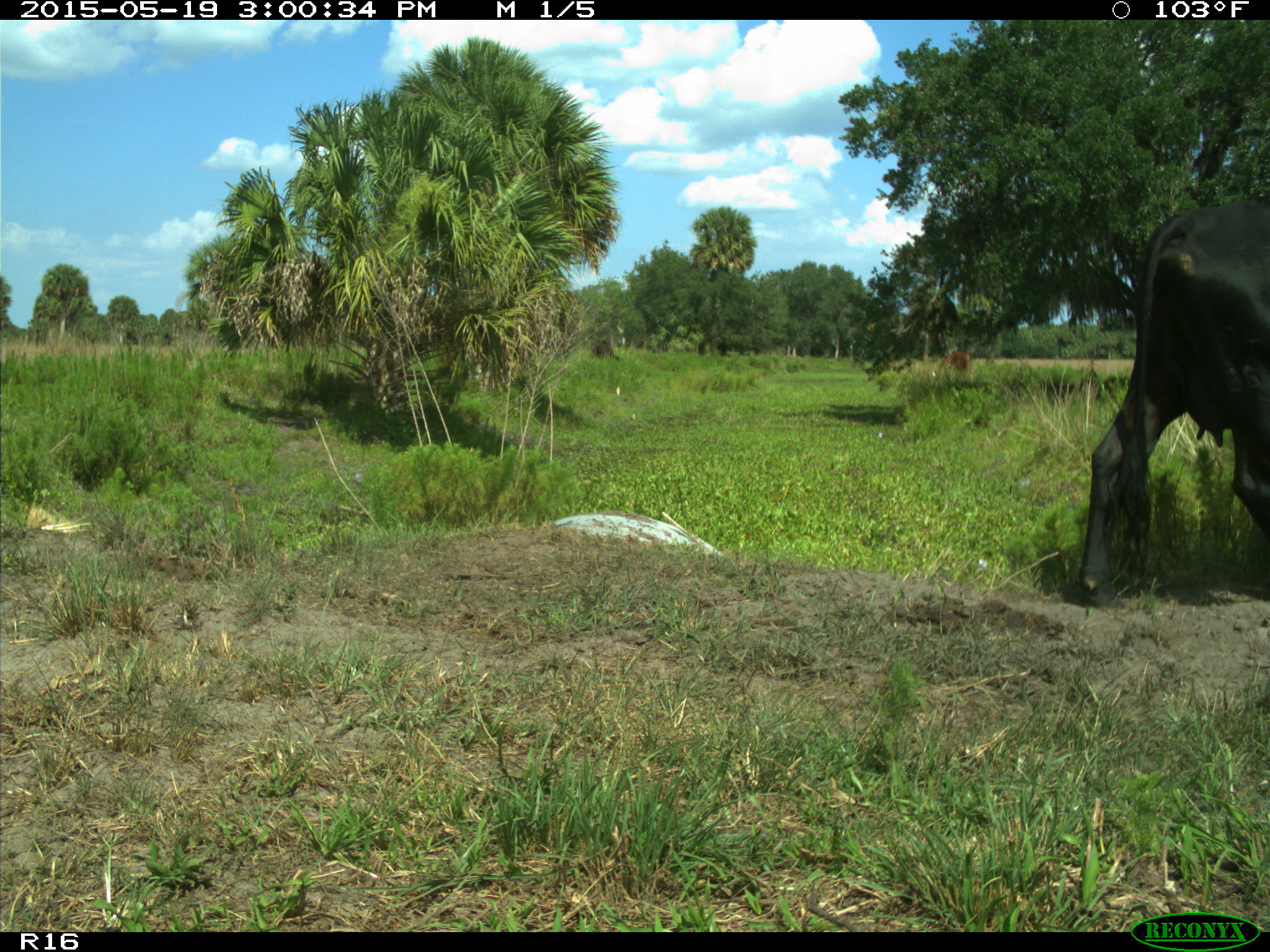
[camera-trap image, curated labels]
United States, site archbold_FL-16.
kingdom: Animalia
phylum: Chordata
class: Mammalia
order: Artiodactyla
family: Bovidae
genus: Bos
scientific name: Bos taurus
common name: domestic cow